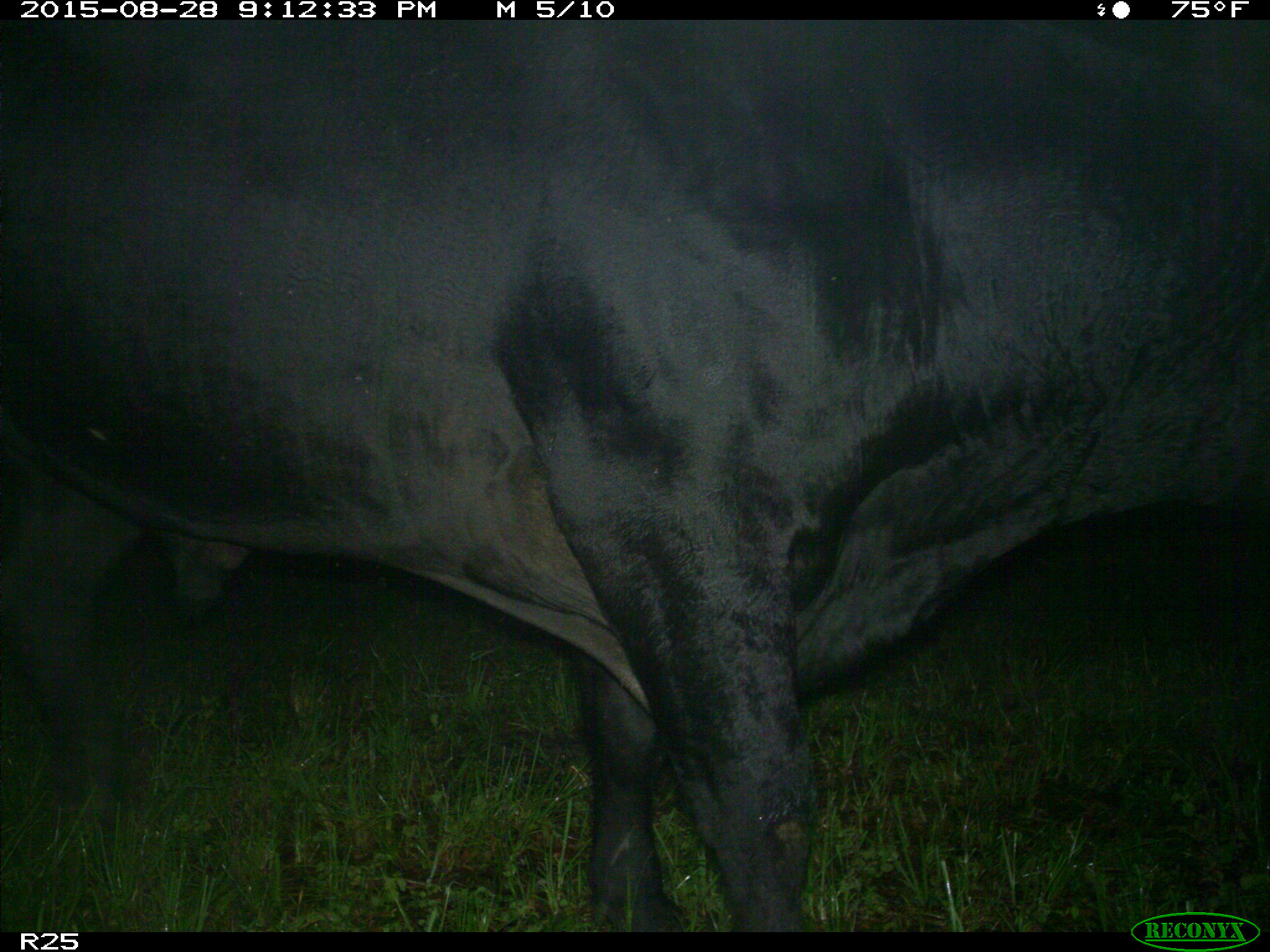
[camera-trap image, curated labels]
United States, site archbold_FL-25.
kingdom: Animalia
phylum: Chordata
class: Mammalia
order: Artiodactyla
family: Bovidae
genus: Bos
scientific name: Bos taurus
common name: domestic cow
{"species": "Bos taurus (domestic cow)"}